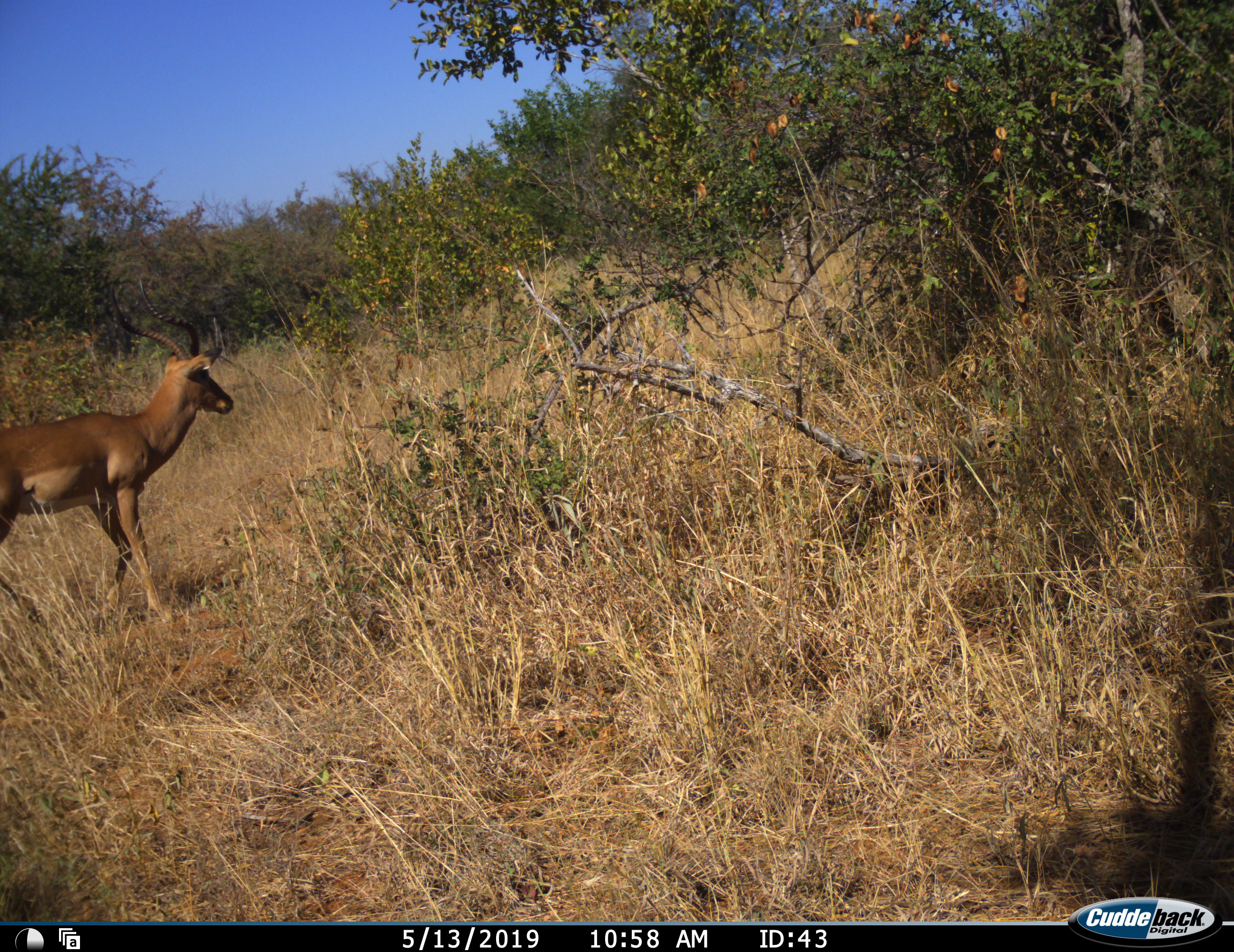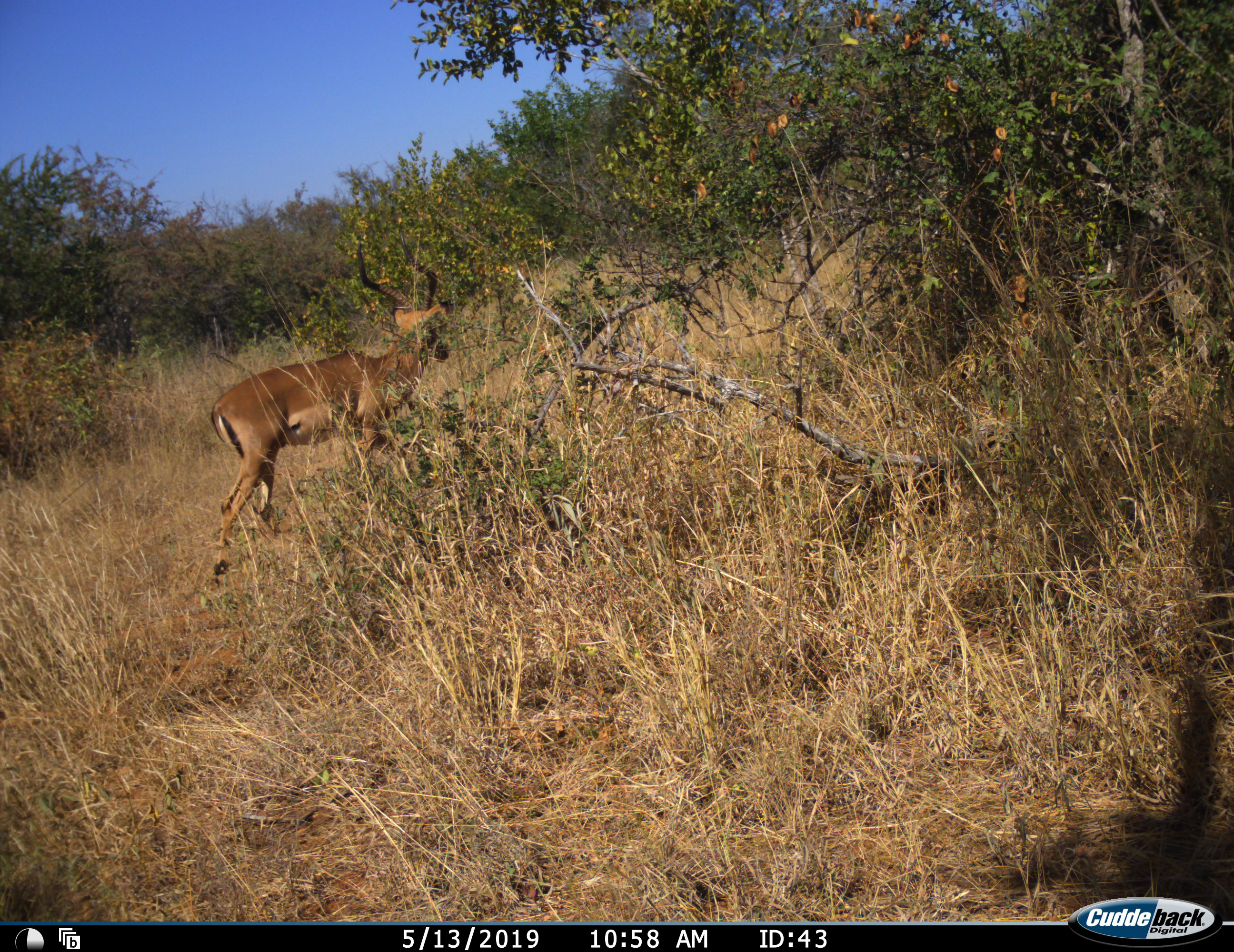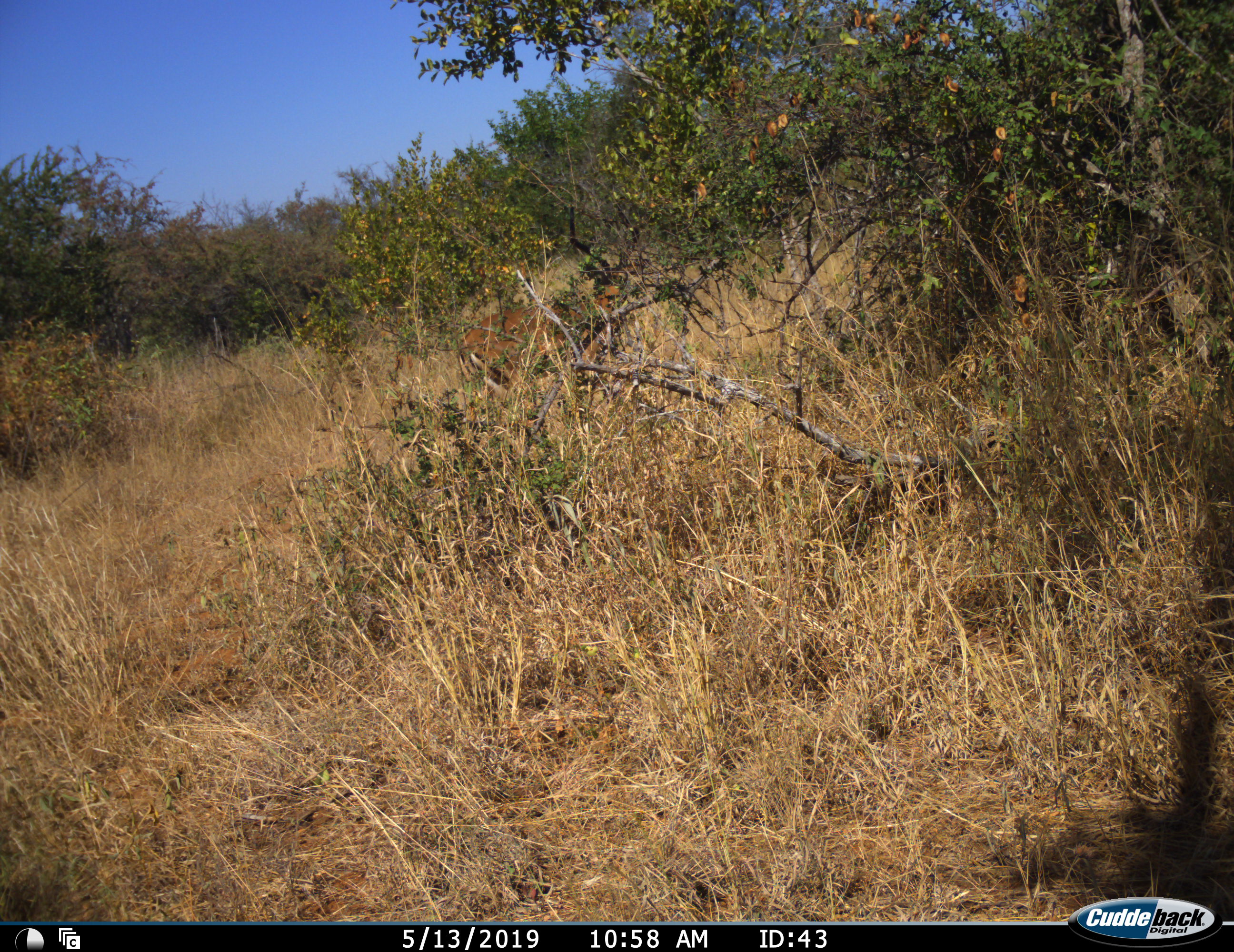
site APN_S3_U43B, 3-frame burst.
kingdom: Animalia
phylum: Chordata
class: Mammalia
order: Artiodactyla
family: Bovidae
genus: Aepyceros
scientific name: Aepyceros melampus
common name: impala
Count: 1.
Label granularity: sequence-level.